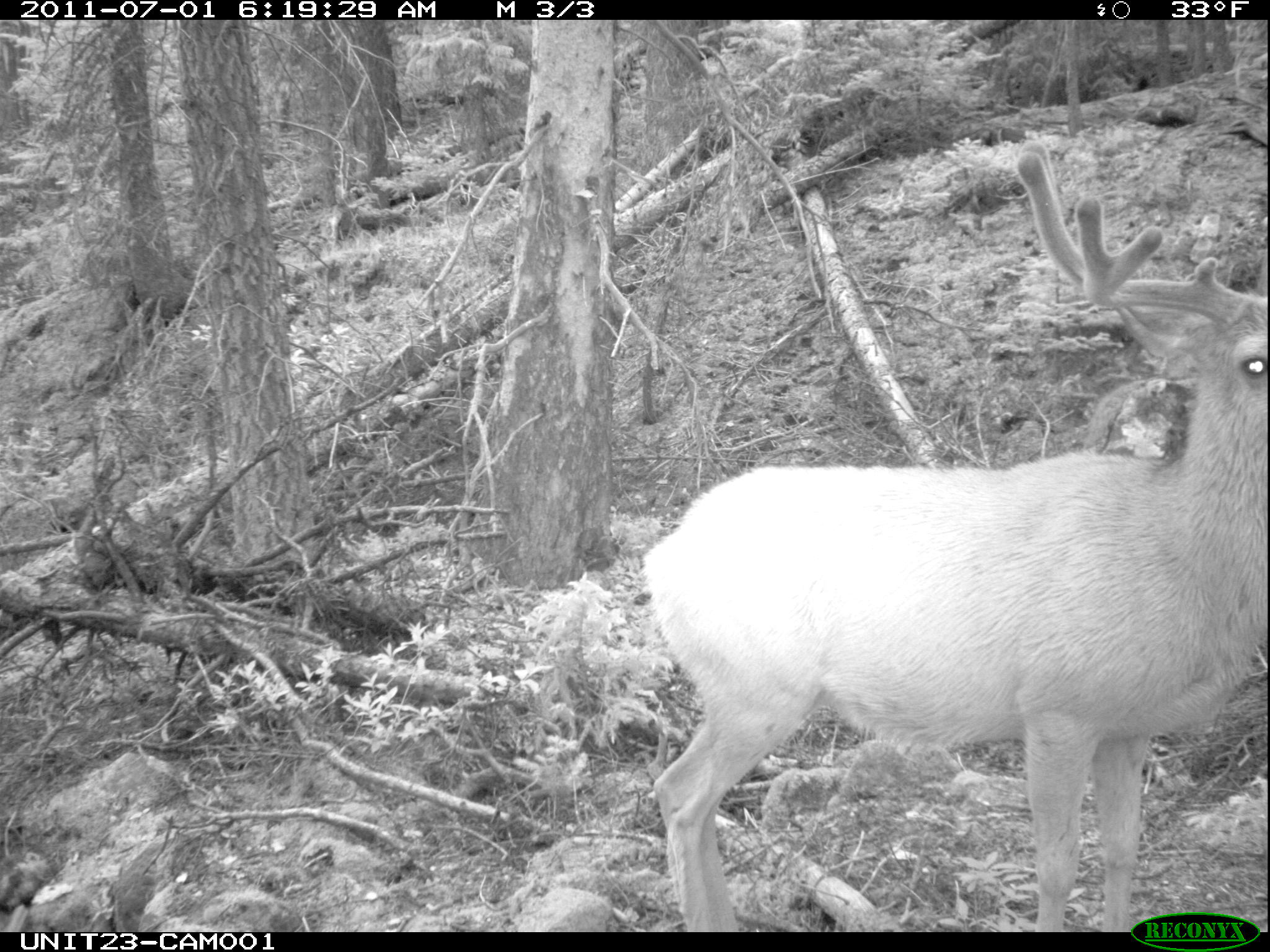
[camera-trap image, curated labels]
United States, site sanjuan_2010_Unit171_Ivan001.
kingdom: Animalia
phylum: Chordata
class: Mammalia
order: Artiodactyla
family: Cervidae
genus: Odocoileus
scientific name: Odocoileus hemionus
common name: mule deer